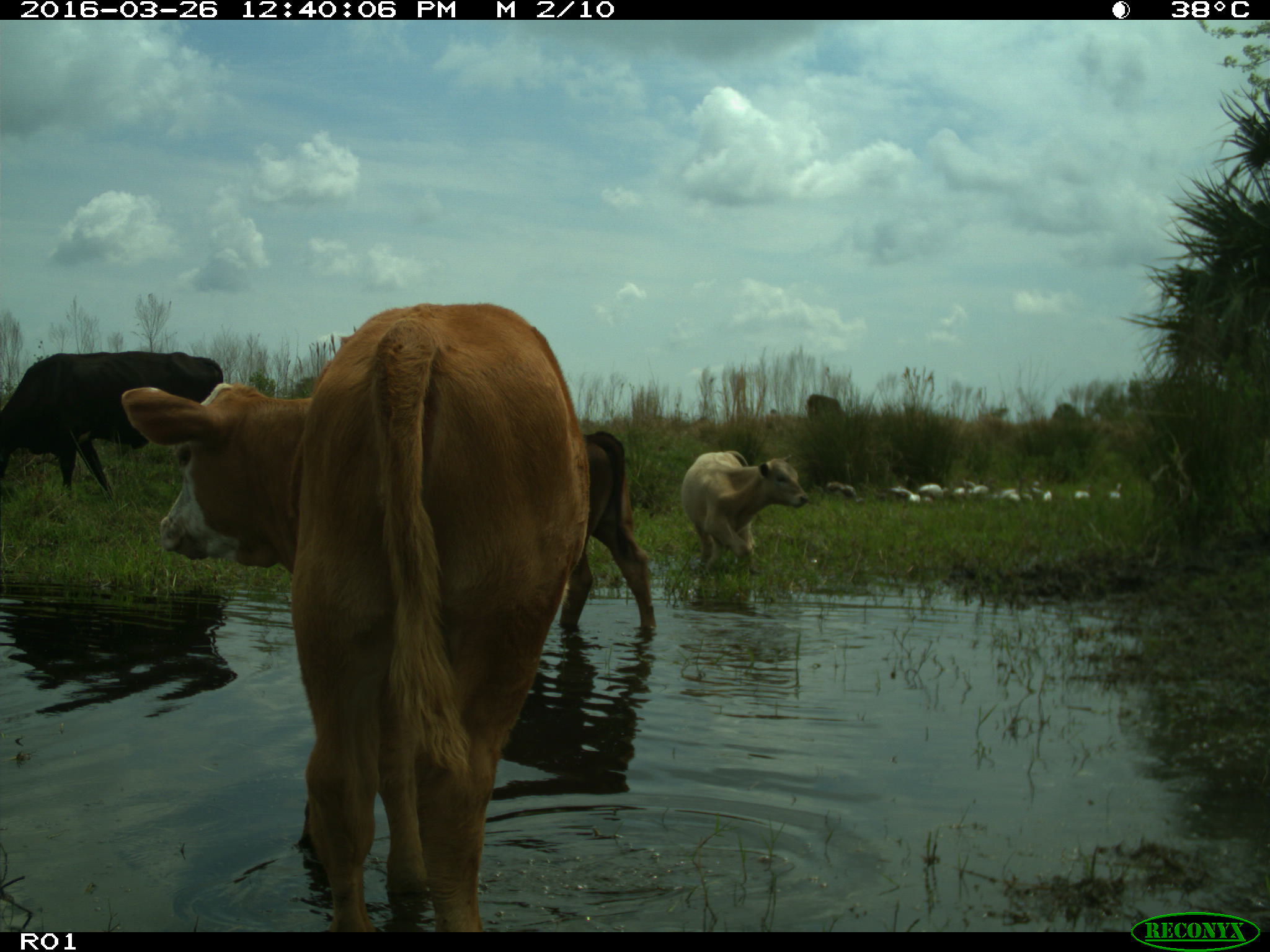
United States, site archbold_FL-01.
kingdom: Animalia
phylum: Chordata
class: Mammalia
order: Artiodactyla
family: Bovidae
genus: Bos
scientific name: Bos taurus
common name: domestic cow